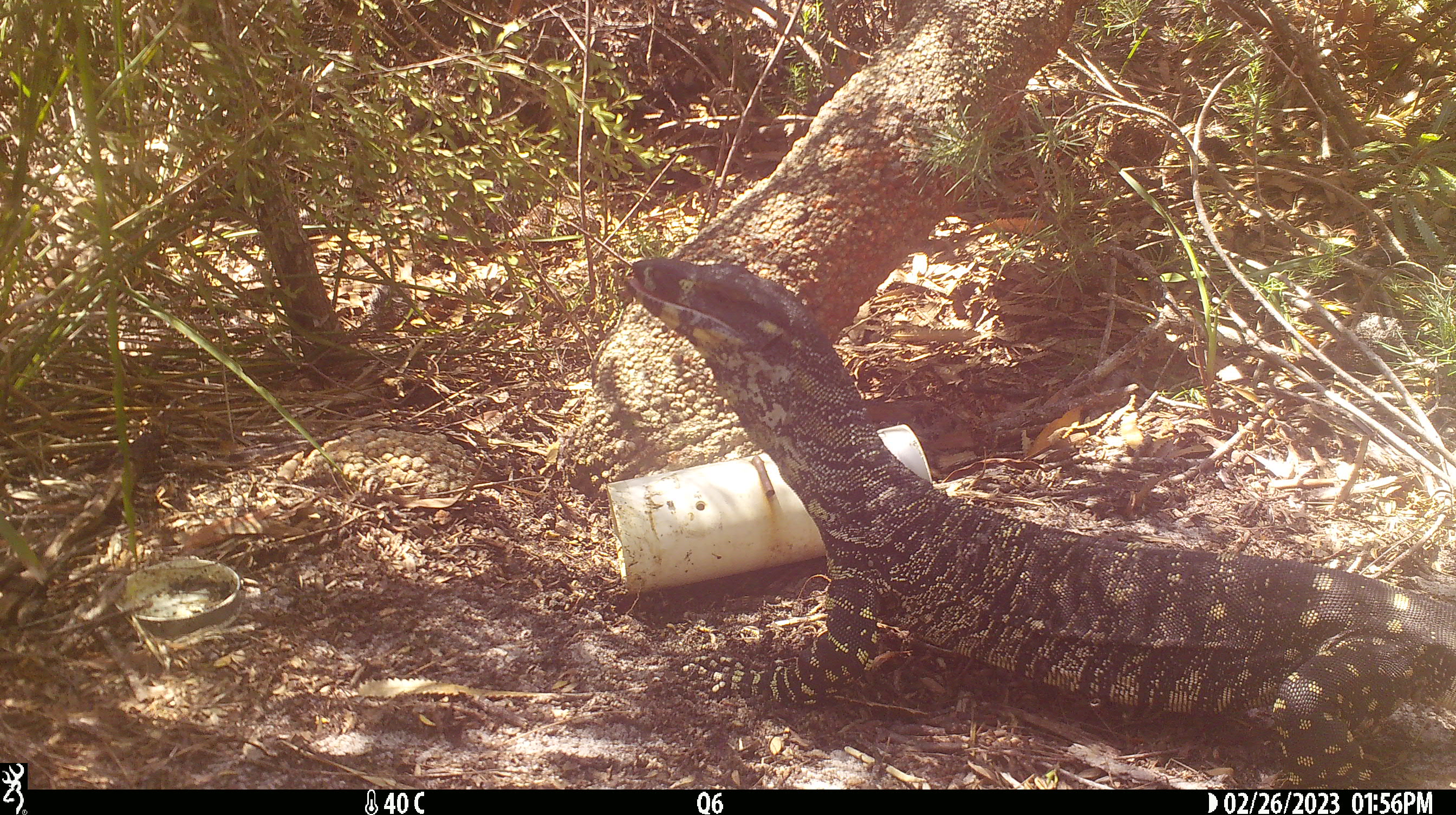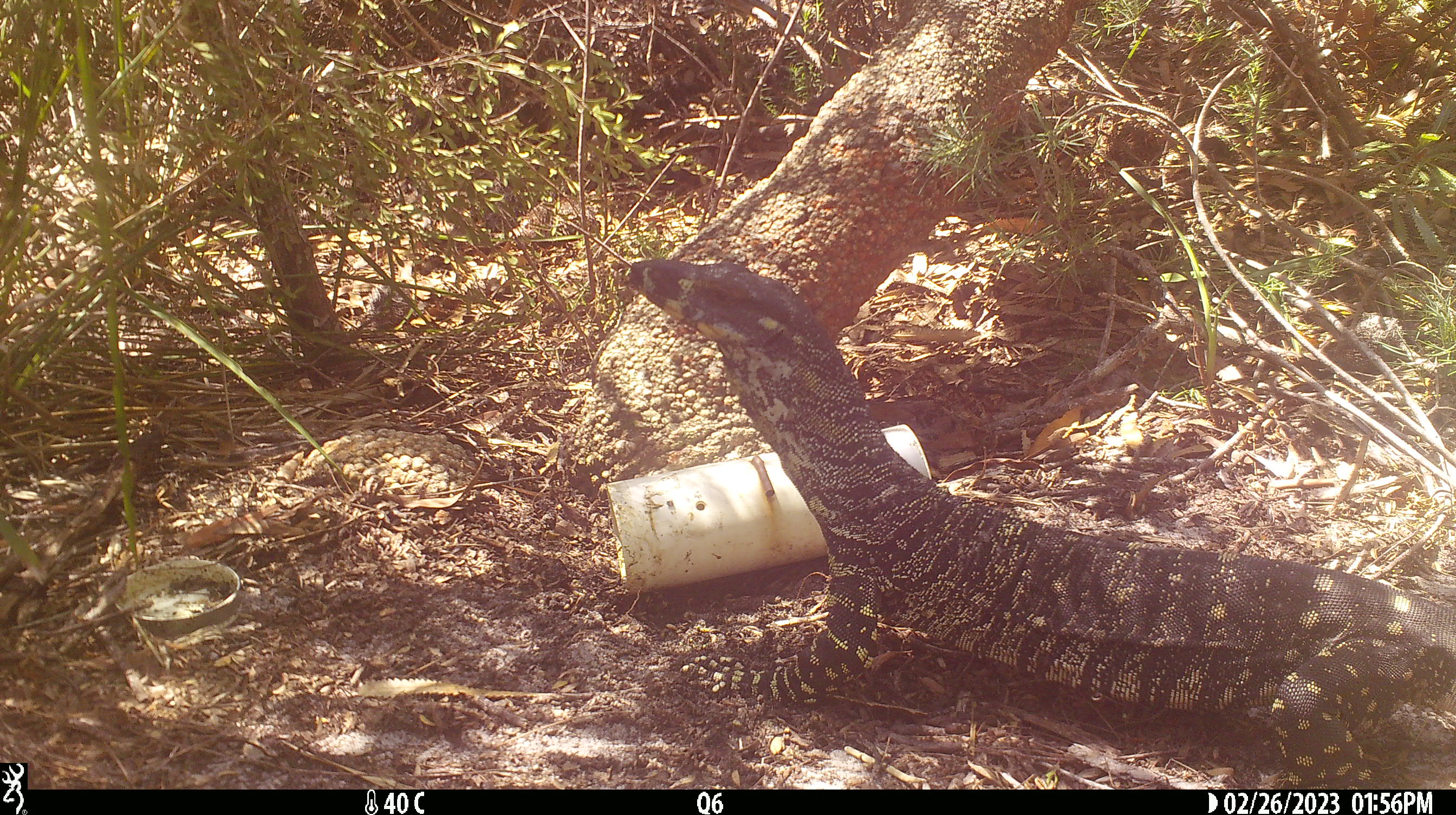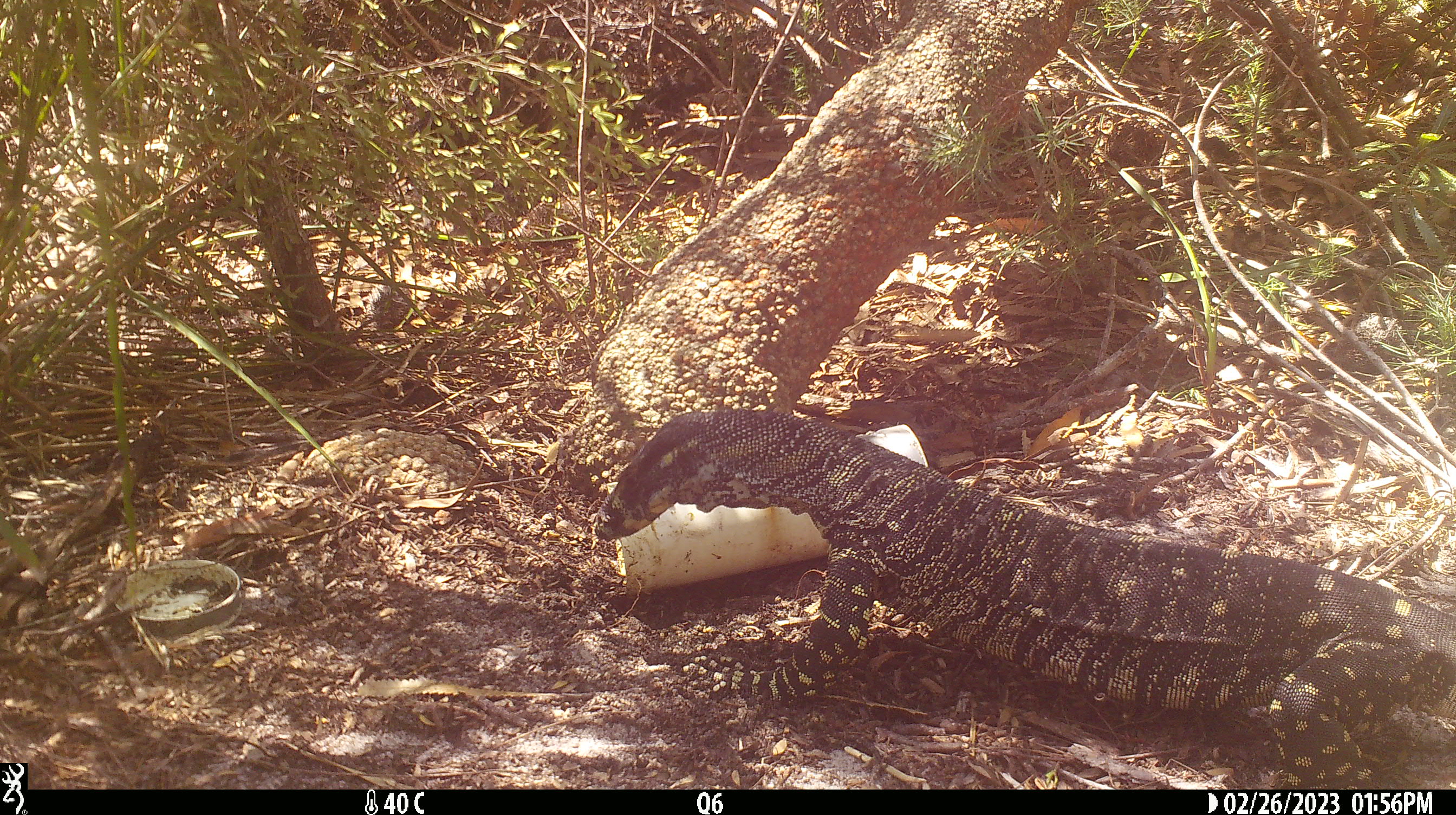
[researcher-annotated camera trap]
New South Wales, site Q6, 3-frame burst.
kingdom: Animalia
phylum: Chordata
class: Reptilia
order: Squamata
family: Varanidae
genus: Varanus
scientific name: Varanus varius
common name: lace monitor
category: goanna